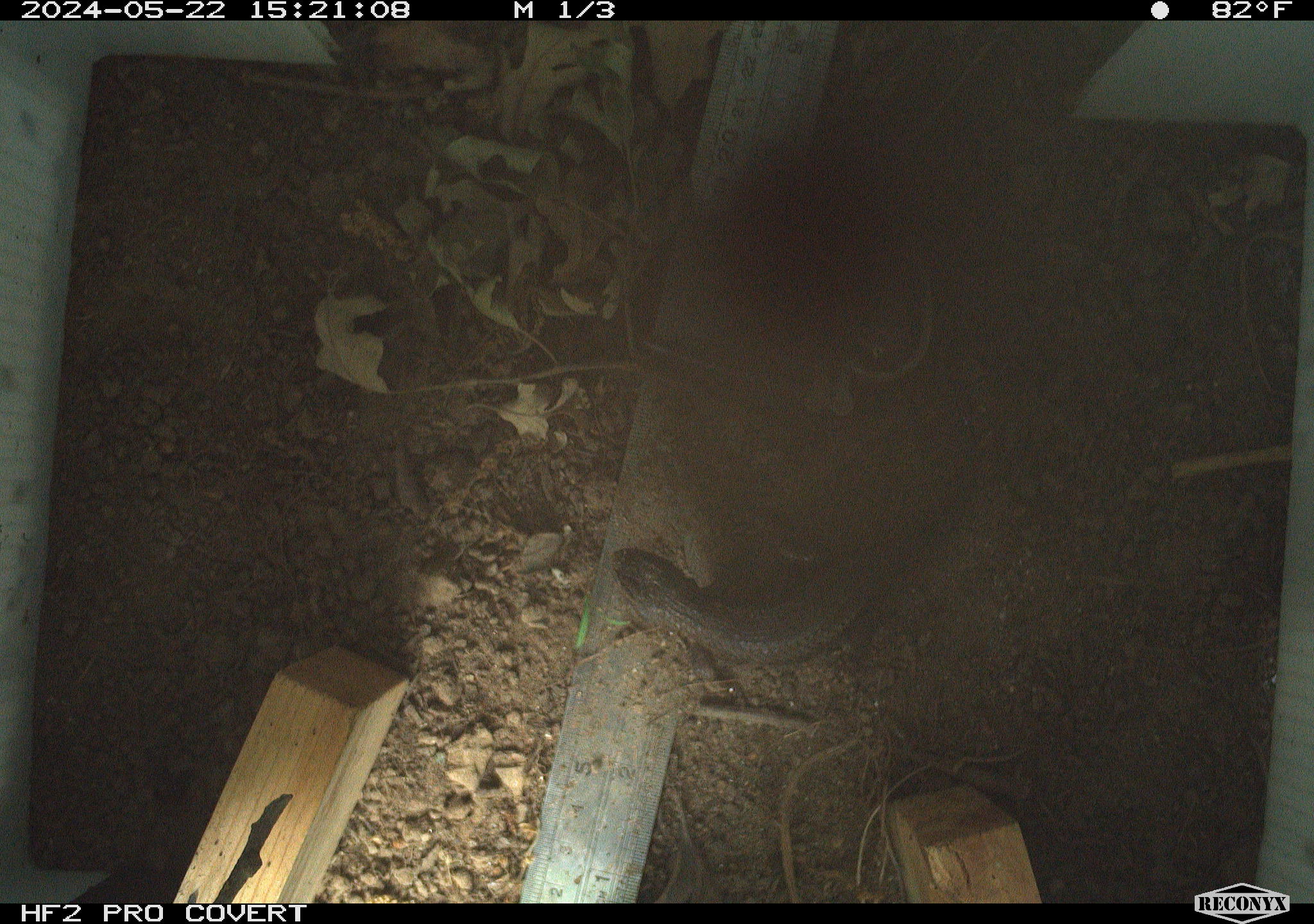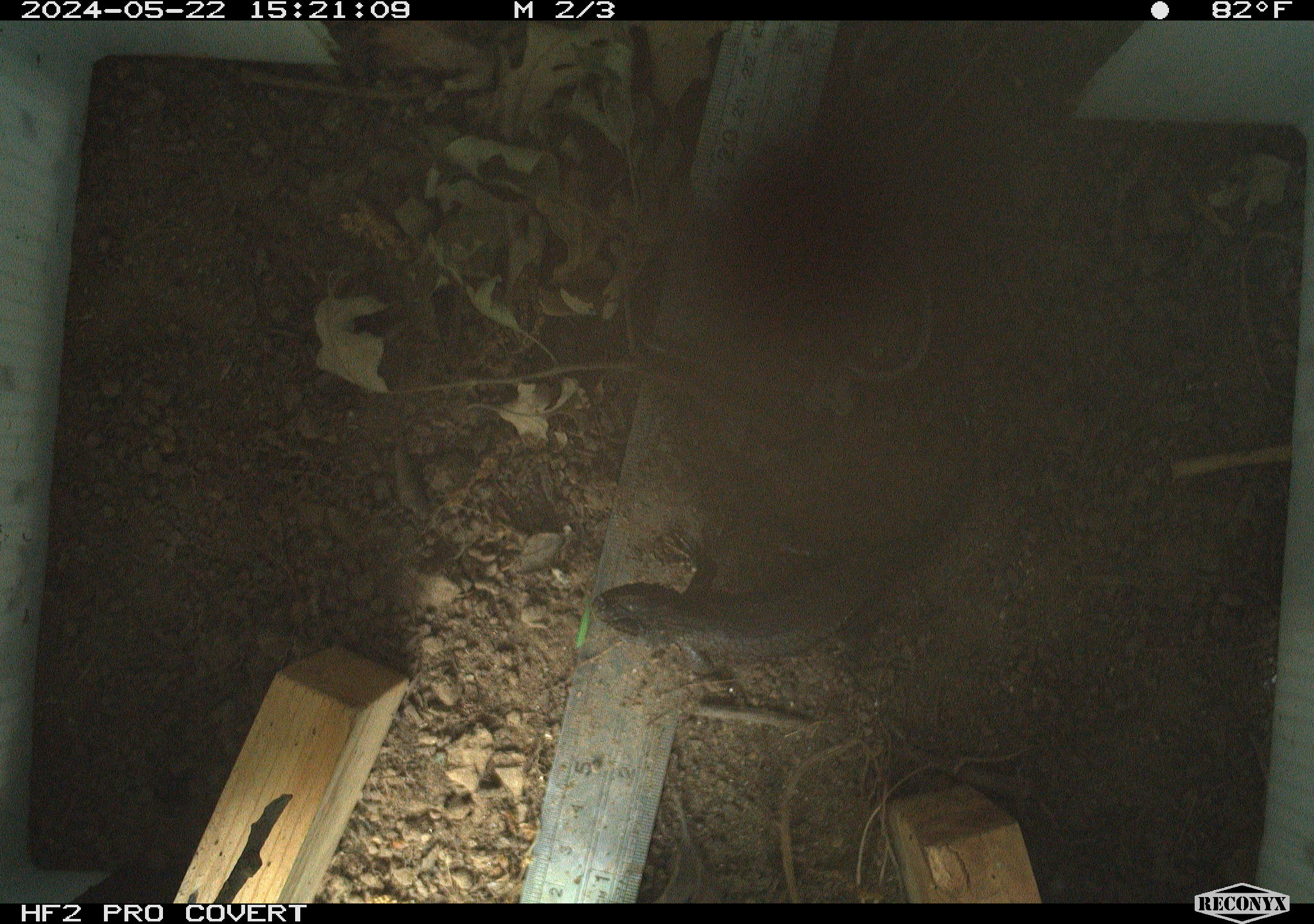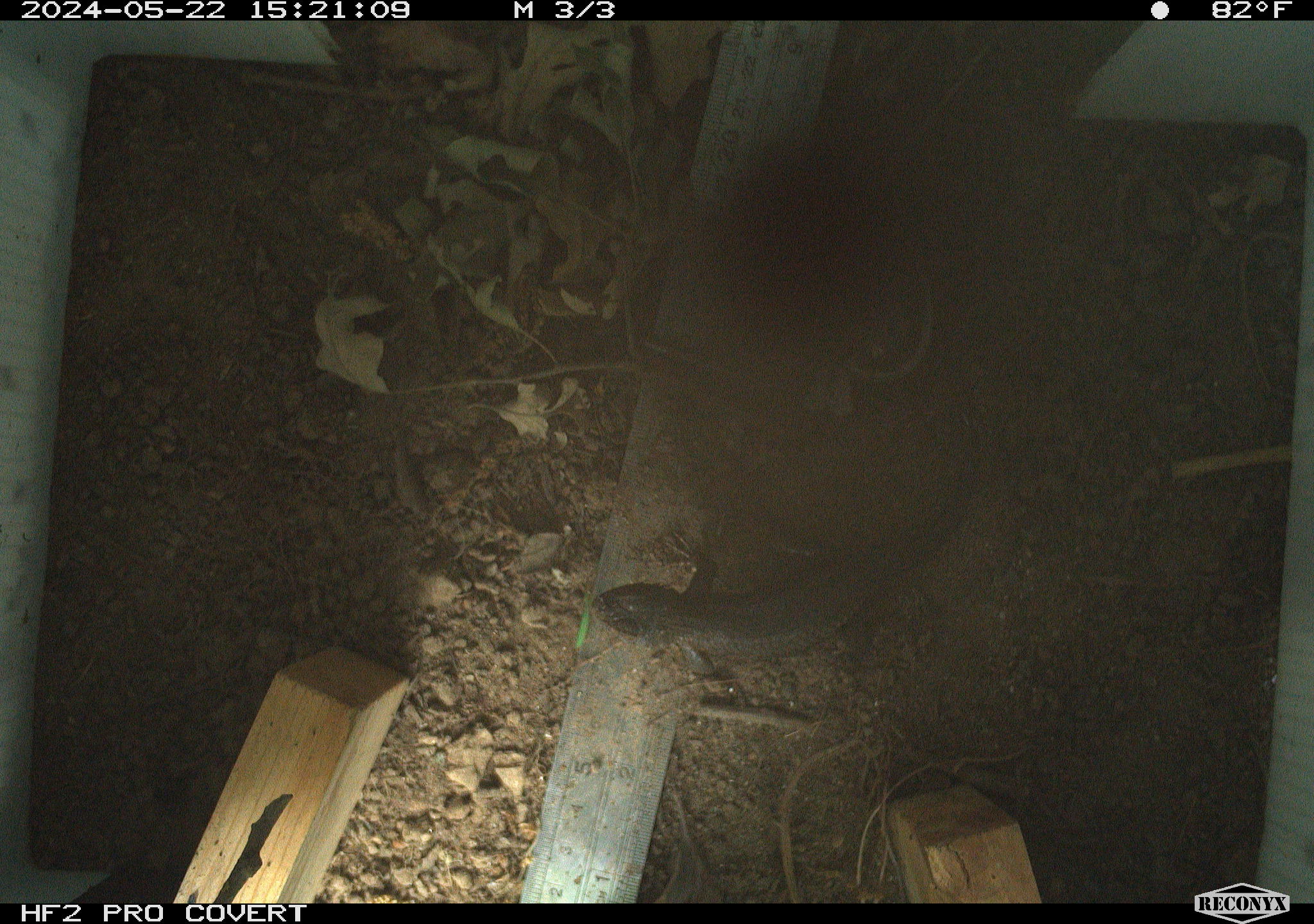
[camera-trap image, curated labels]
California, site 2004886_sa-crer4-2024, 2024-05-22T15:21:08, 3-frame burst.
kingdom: Animalia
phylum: Chordata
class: Reptilia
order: Squamata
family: Phrynosomatidae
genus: Sceloporus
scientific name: Sceloporus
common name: spiny lizards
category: sceloporus species